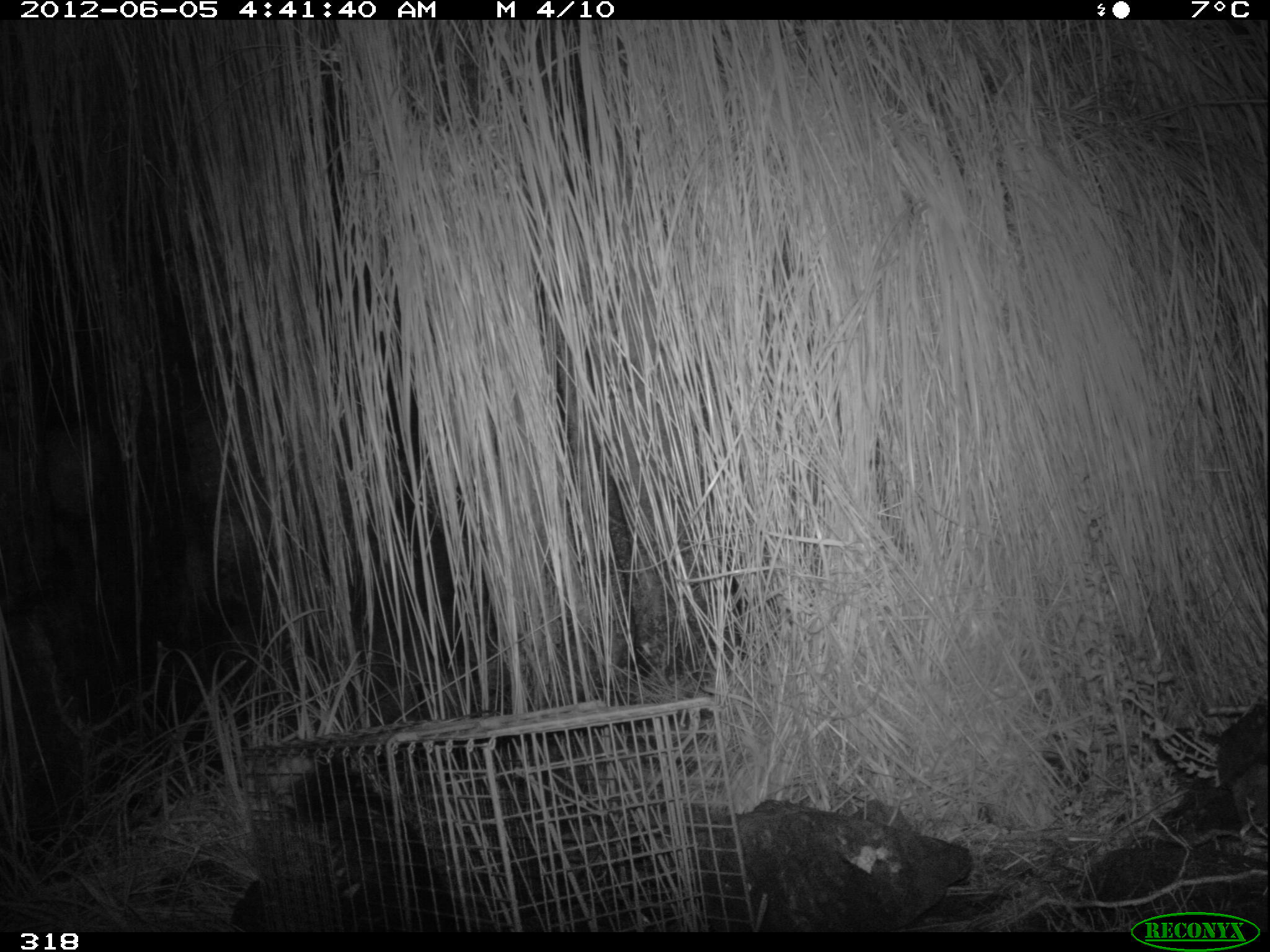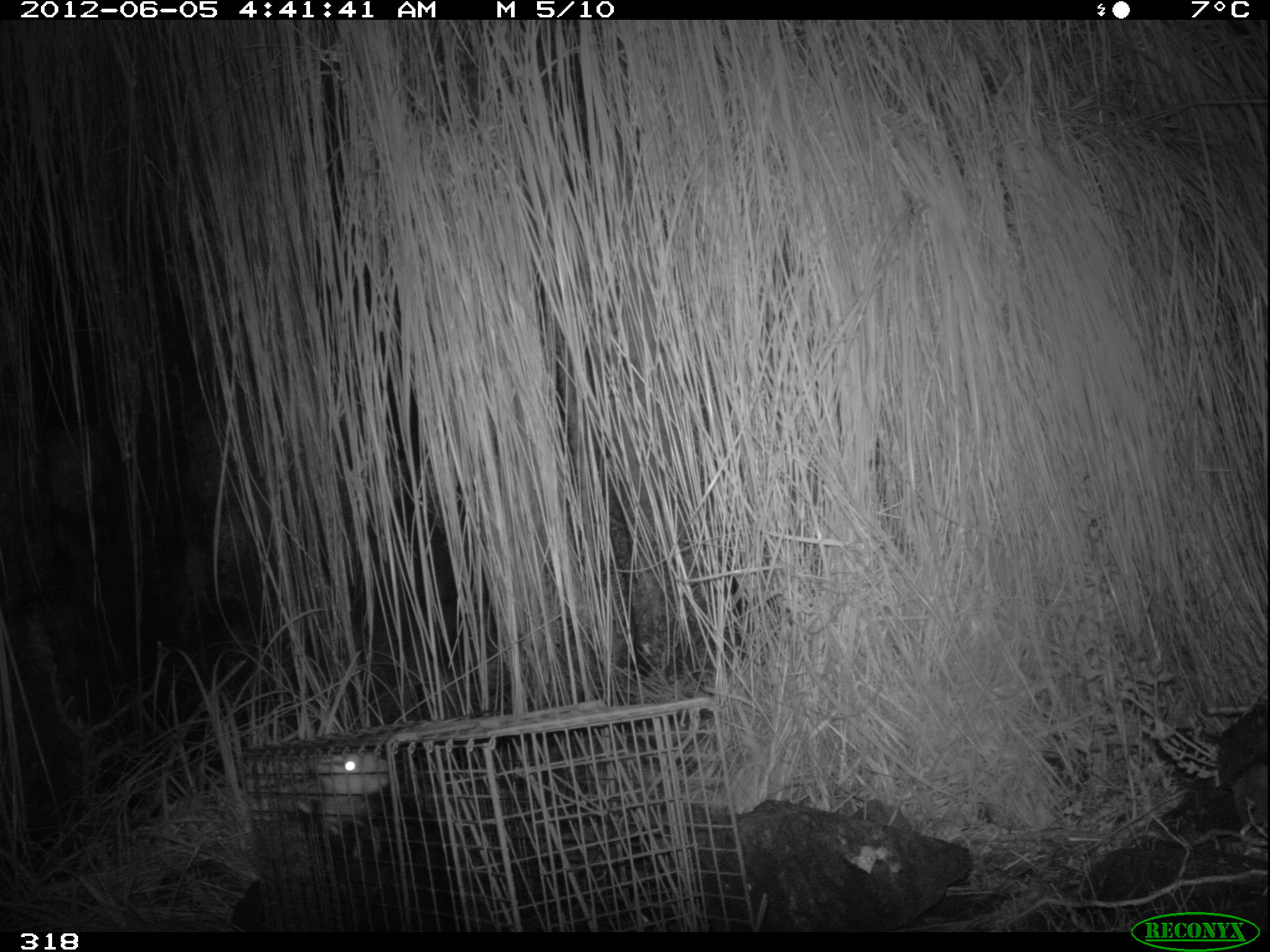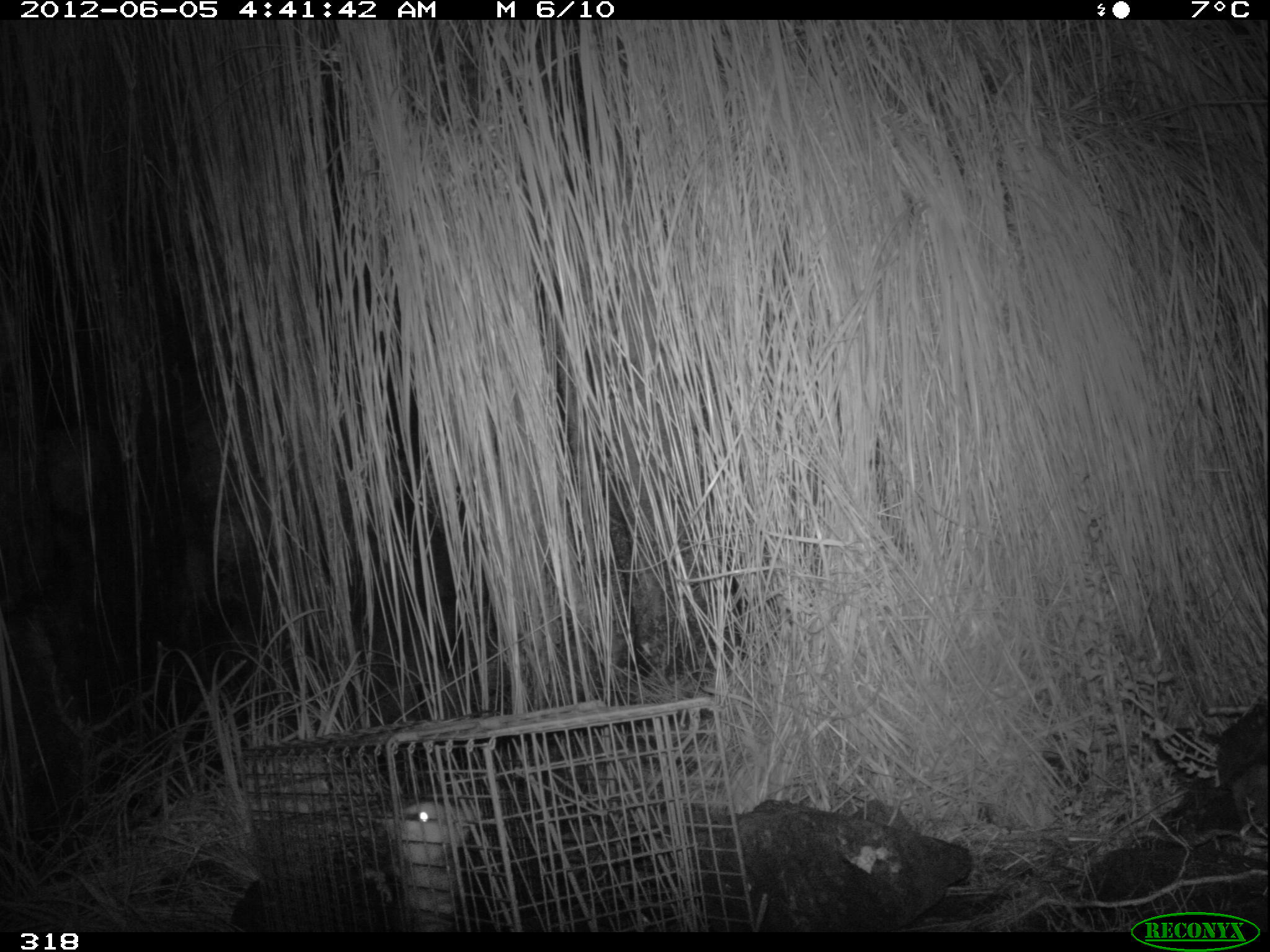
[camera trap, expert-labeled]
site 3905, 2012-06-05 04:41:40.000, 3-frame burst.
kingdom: Animalia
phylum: Chordata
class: Mammalia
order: Didelphimorphia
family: Didelphidae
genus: Didelphis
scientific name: Didelphis pernigra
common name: andean white-eared opossum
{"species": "Didelphis pernigra (andean white-eared opossum)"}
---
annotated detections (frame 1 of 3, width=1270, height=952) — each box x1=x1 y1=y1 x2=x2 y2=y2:
didelphis pernigra: x1=248 y1=741 x2=463 y2=932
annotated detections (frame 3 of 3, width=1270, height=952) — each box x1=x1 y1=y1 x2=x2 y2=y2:
didelphis pernigra: x1=361 y1=797 x2=484 y2=933